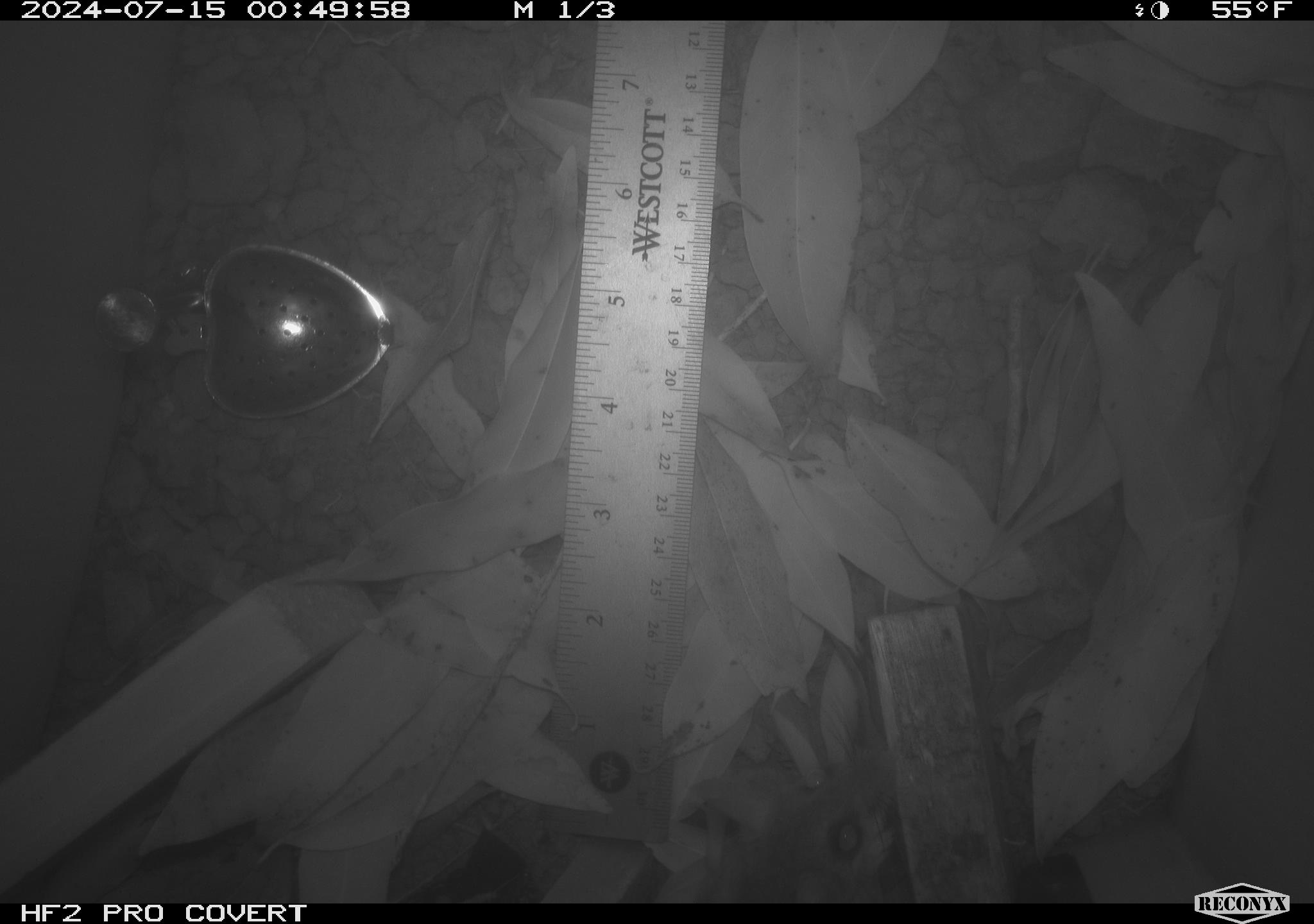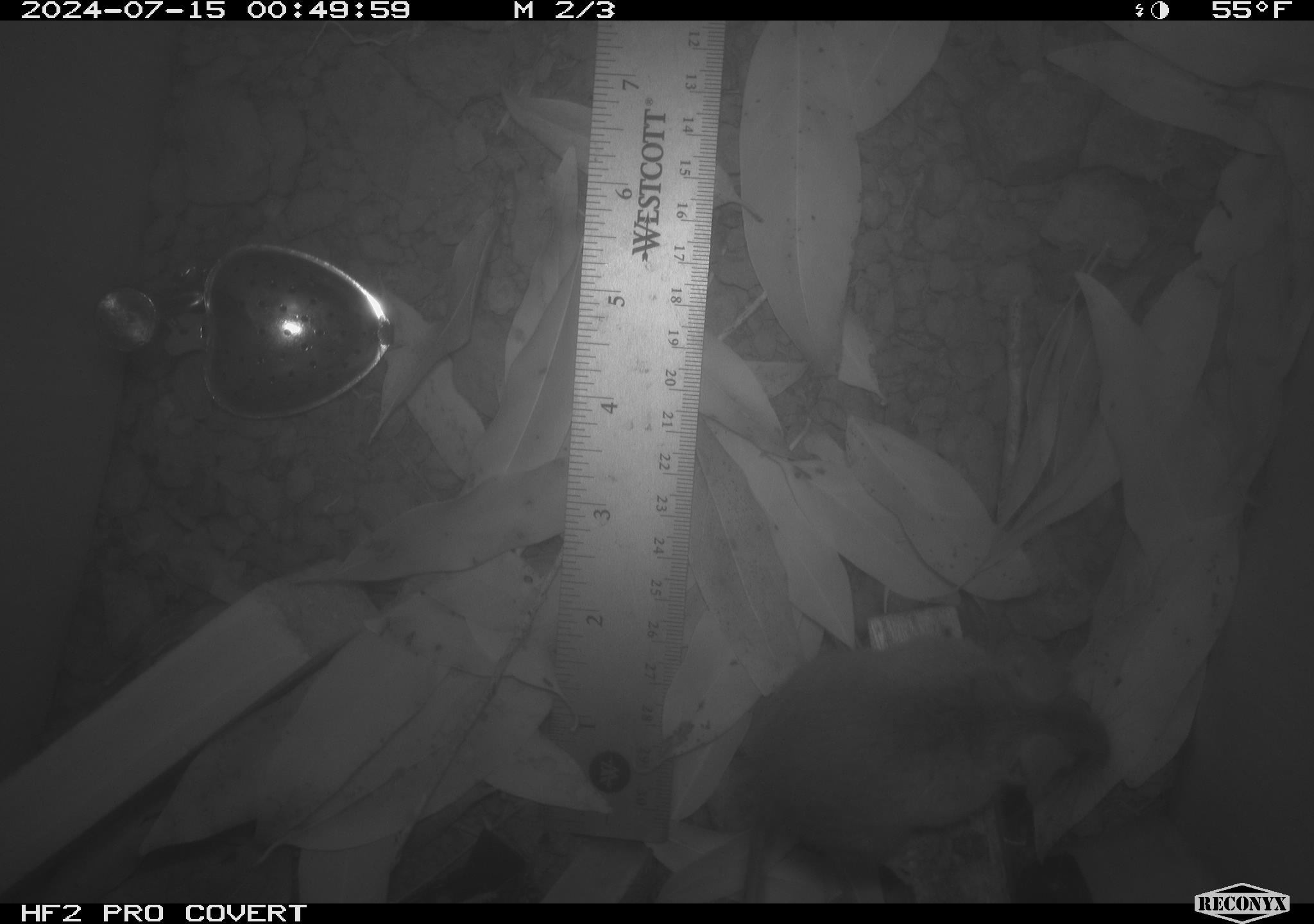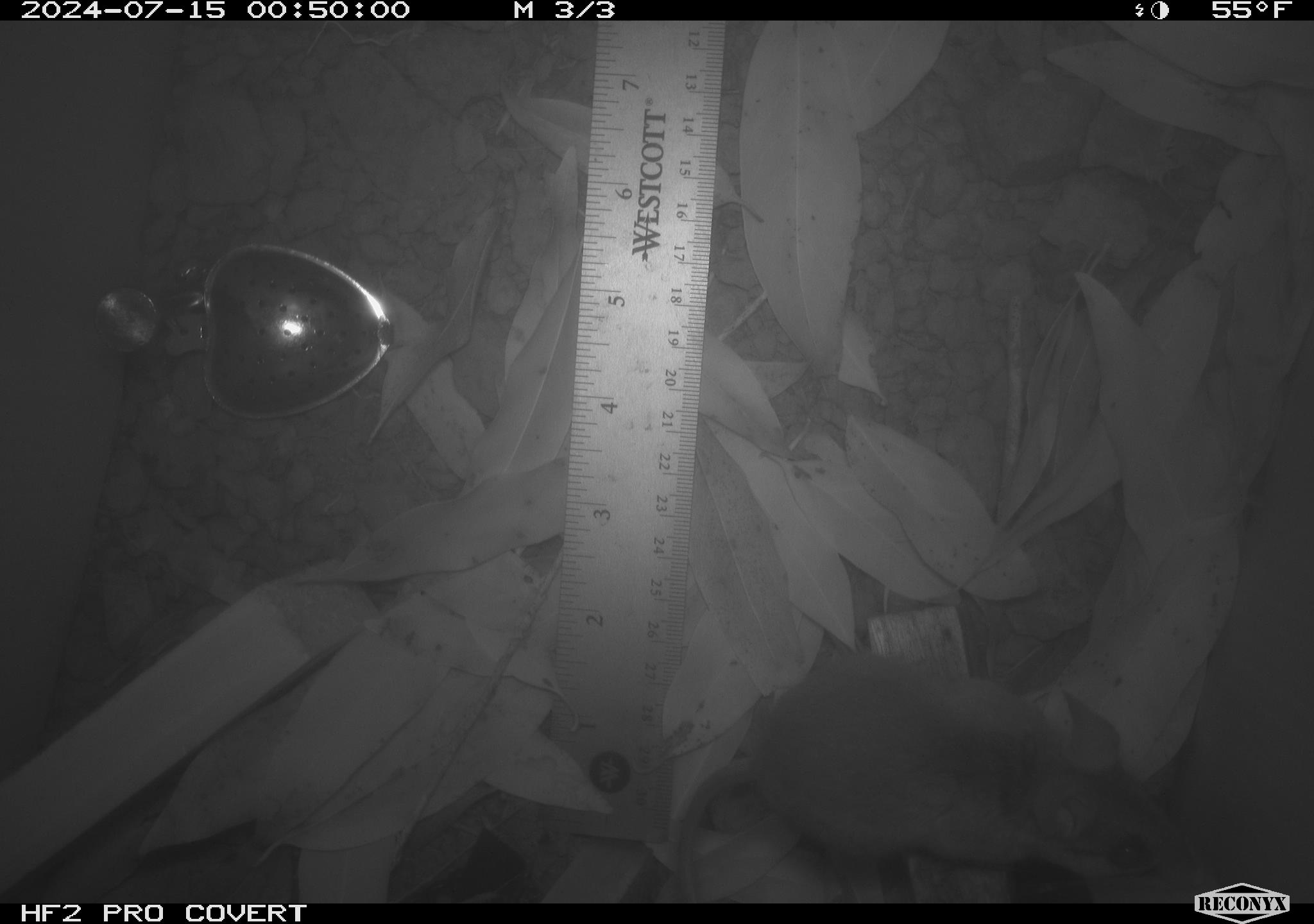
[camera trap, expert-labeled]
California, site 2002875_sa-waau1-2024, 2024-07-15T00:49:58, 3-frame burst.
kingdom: Animalia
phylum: Chordata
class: Mammalia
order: Rodentia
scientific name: Rodentia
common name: rodent